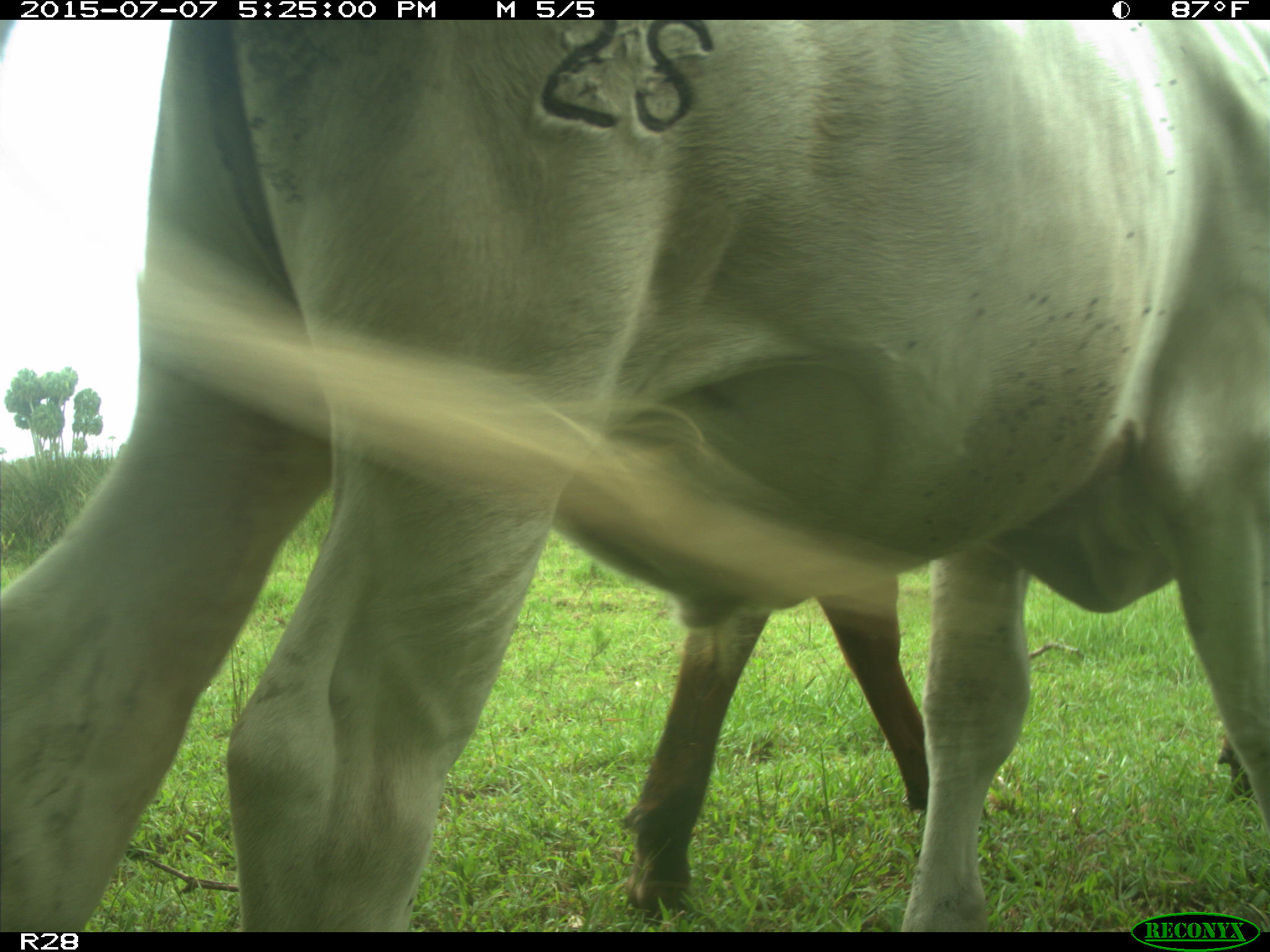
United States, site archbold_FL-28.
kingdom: Animalia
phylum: Chordata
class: Mammalia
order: Artiodactyla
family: Bovidae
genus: Bos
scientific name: Bos taurus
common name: domestic cow